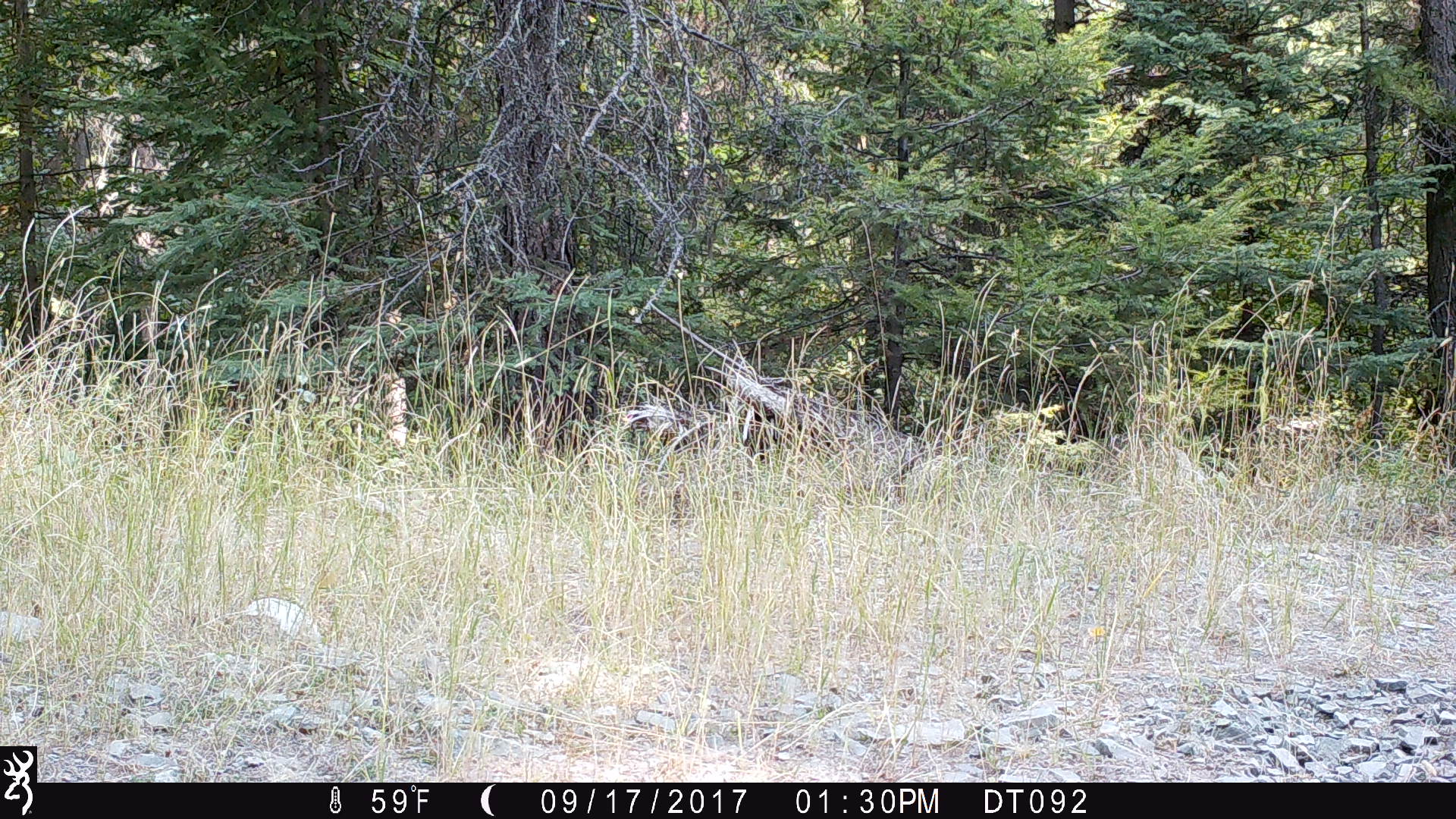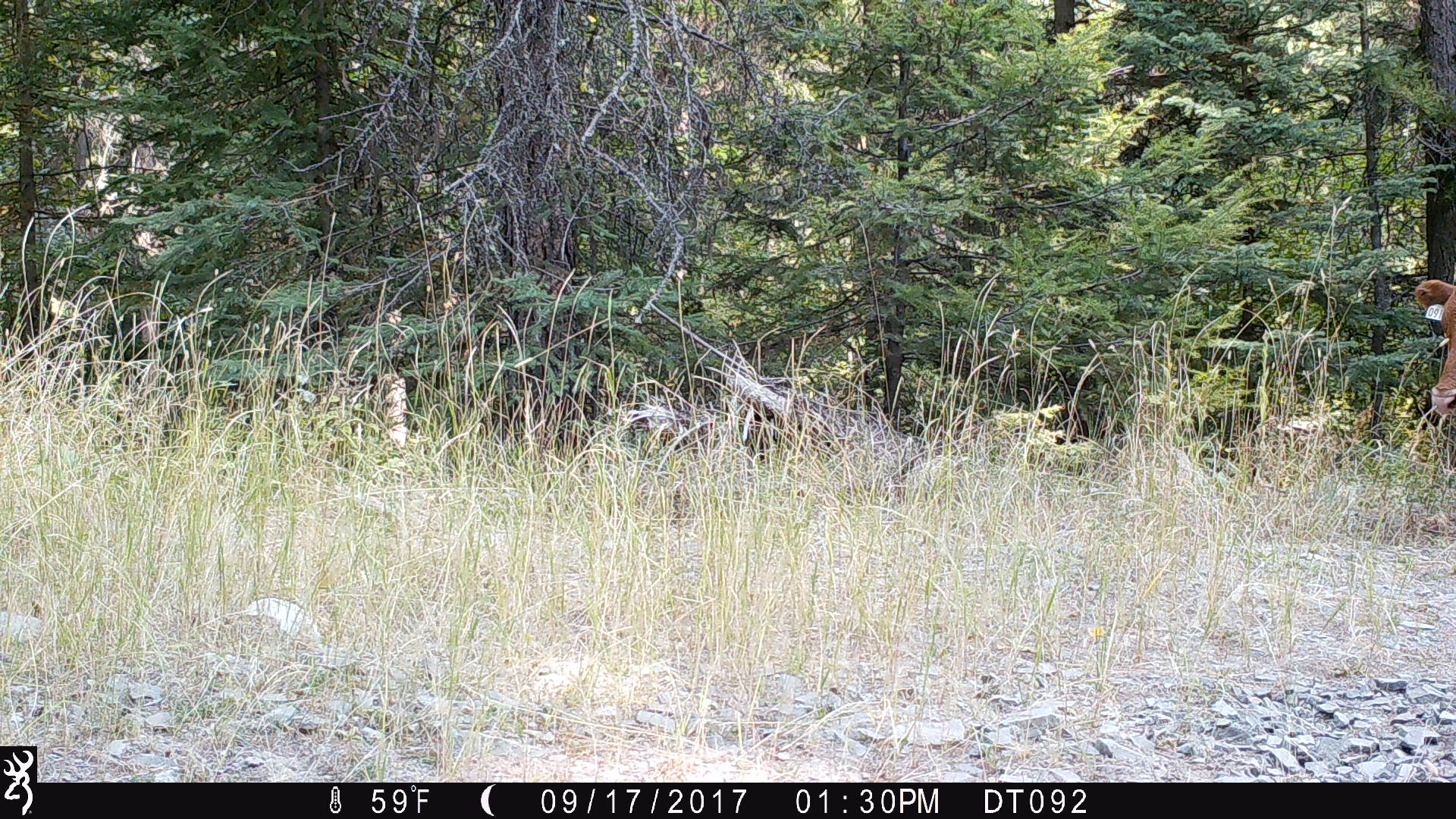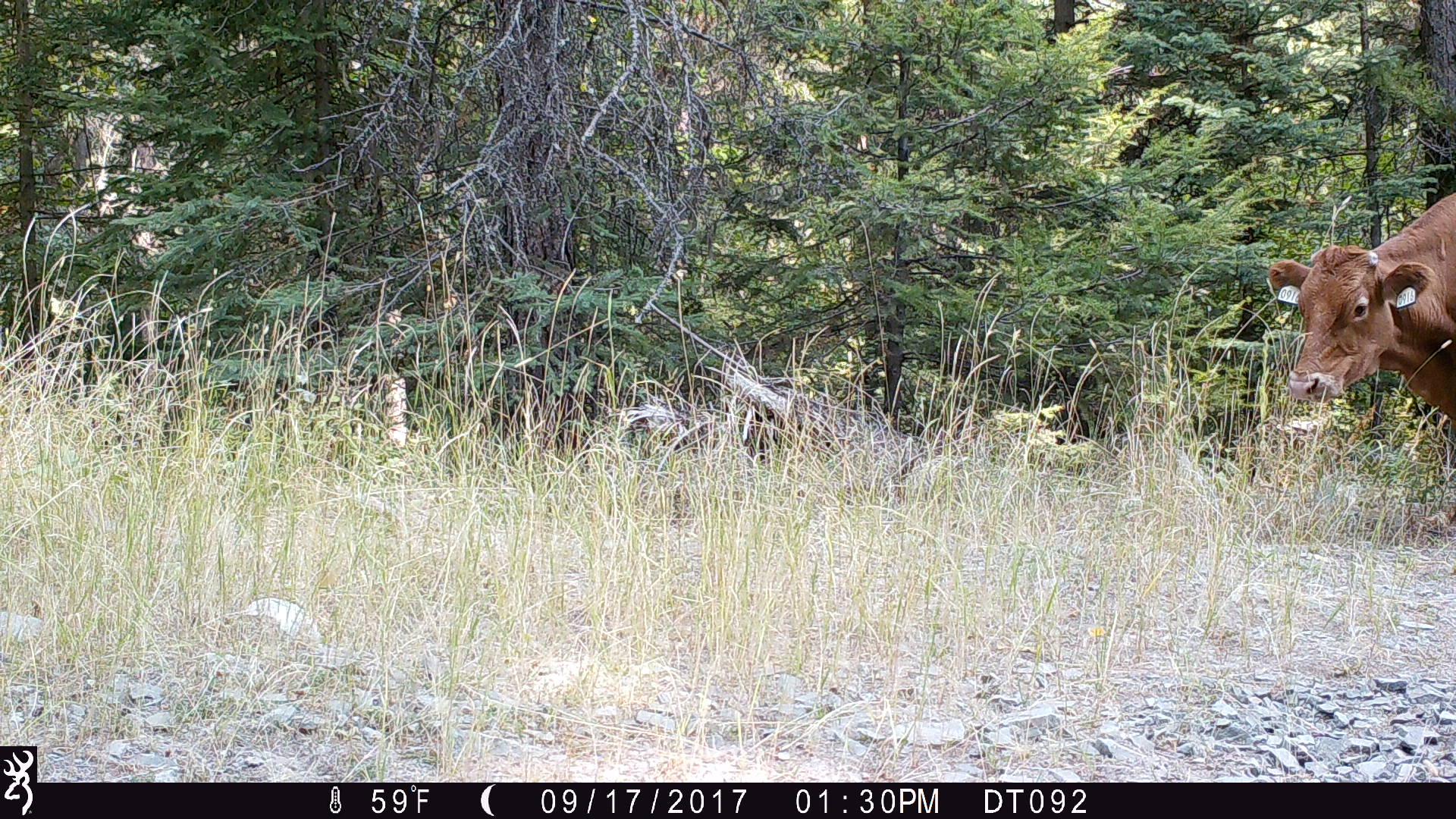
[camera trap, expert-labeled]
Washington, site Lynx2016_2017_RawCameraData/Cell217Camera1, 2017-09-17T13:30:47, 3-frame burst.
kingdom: Animalia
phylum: Chordata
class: Mammalia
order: Artiodactyla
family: Bovidae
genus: Bos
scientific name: Bos taurus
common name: domestic cattle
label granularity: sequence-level